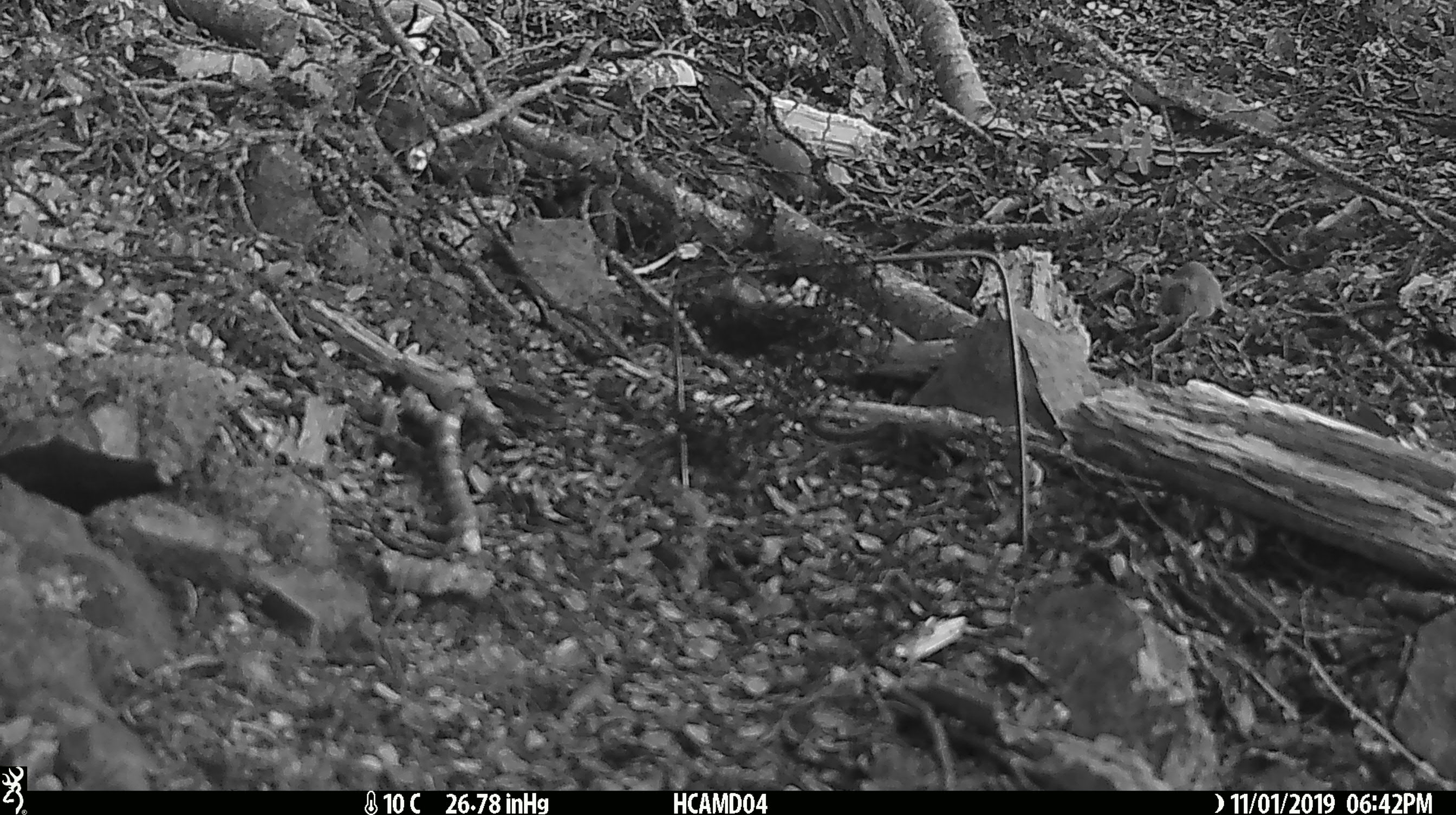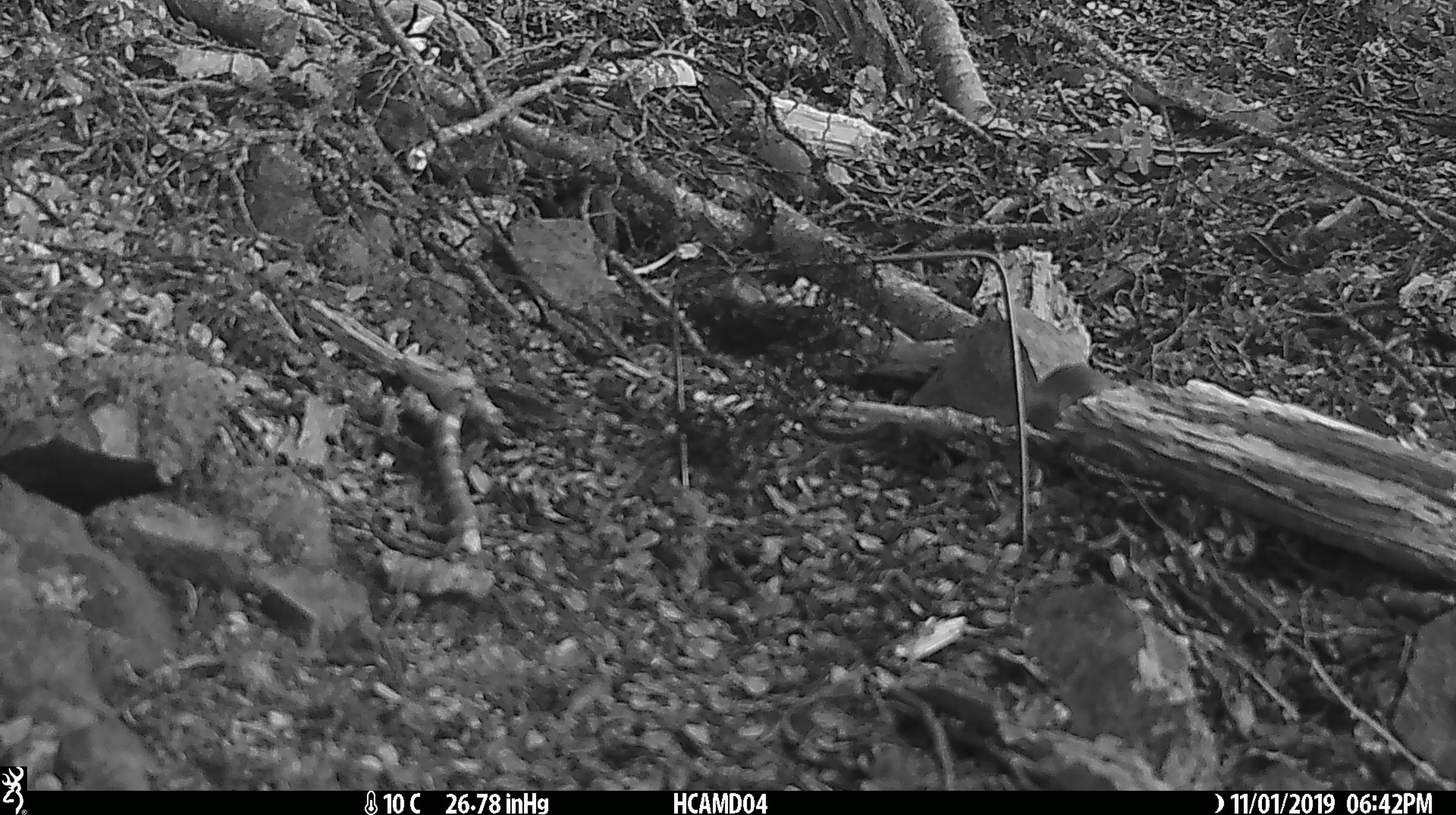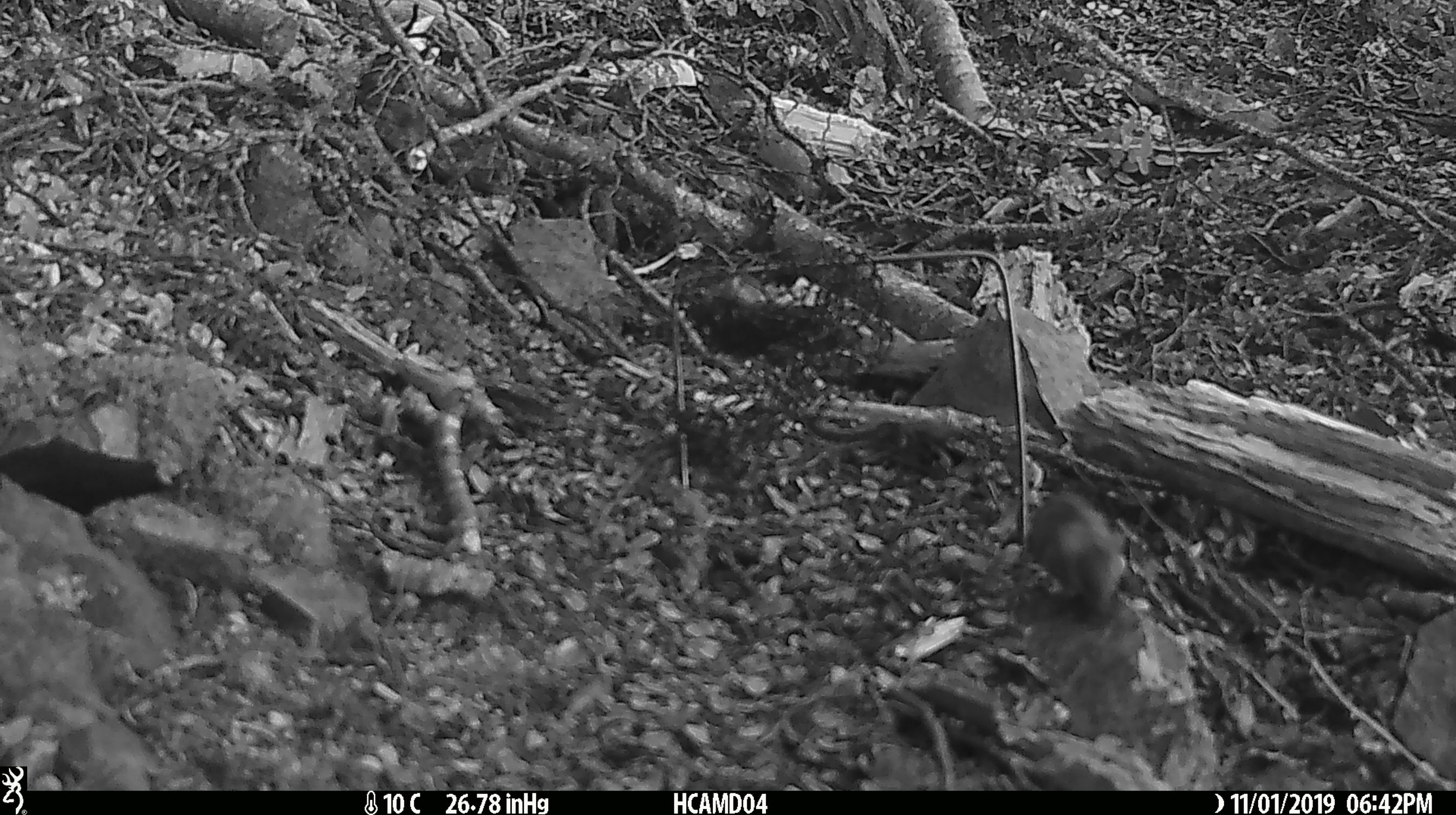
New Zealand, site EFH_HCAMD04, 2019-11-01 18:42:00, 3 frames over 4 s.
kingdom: Animalia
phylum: Chordata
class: Mammalia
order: Rodentia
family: Muridae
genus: Mus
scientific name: Mus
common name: mouse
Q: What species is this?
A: Mouse (Mus).